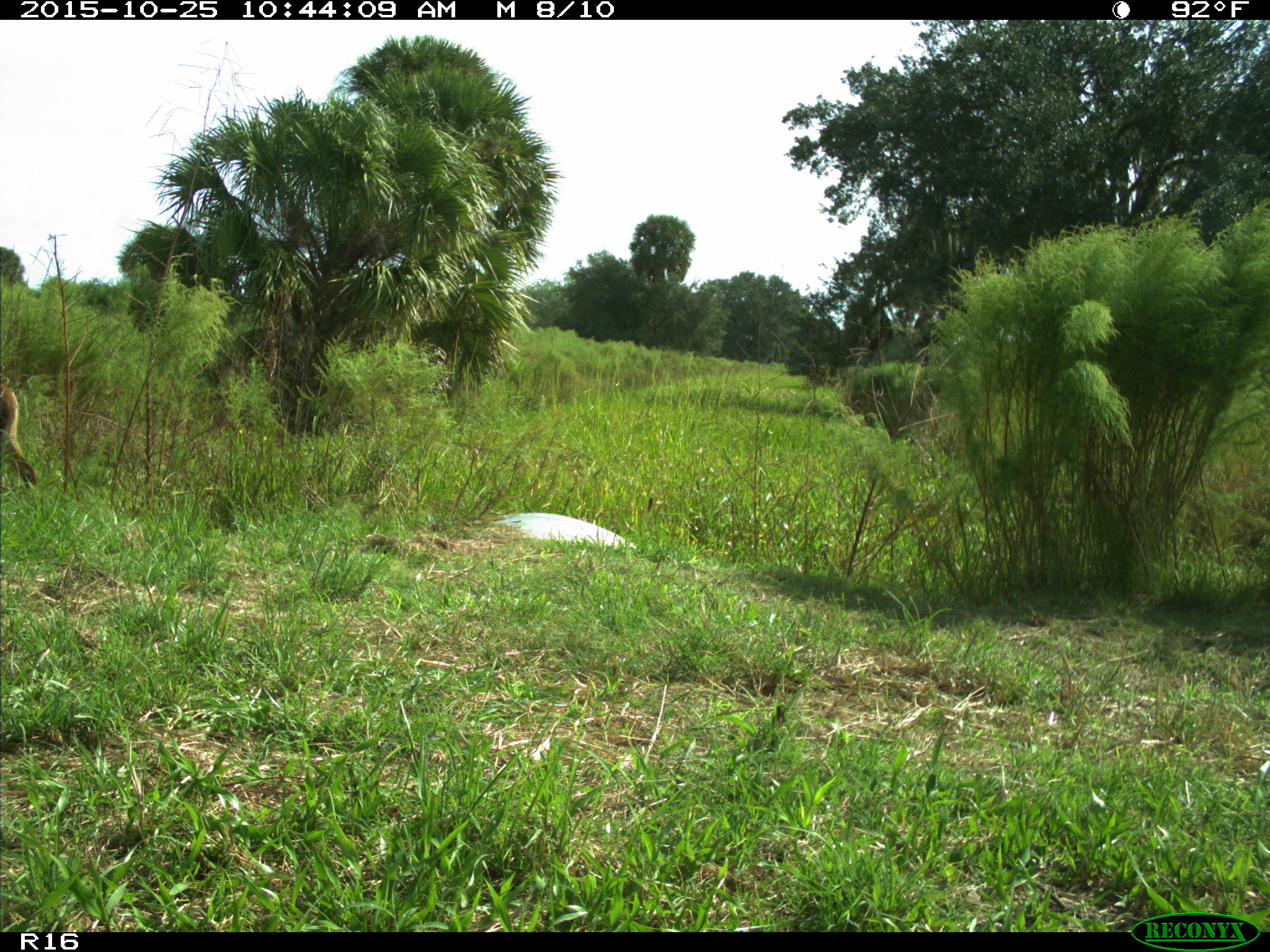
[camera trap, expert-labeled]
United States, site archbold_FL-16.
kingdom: Animalia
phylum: Chordata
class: Mammalia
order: Artiodactyla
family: Cervidae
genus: Odocoileus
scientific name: Odocoileus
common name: deer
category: unidentified deer